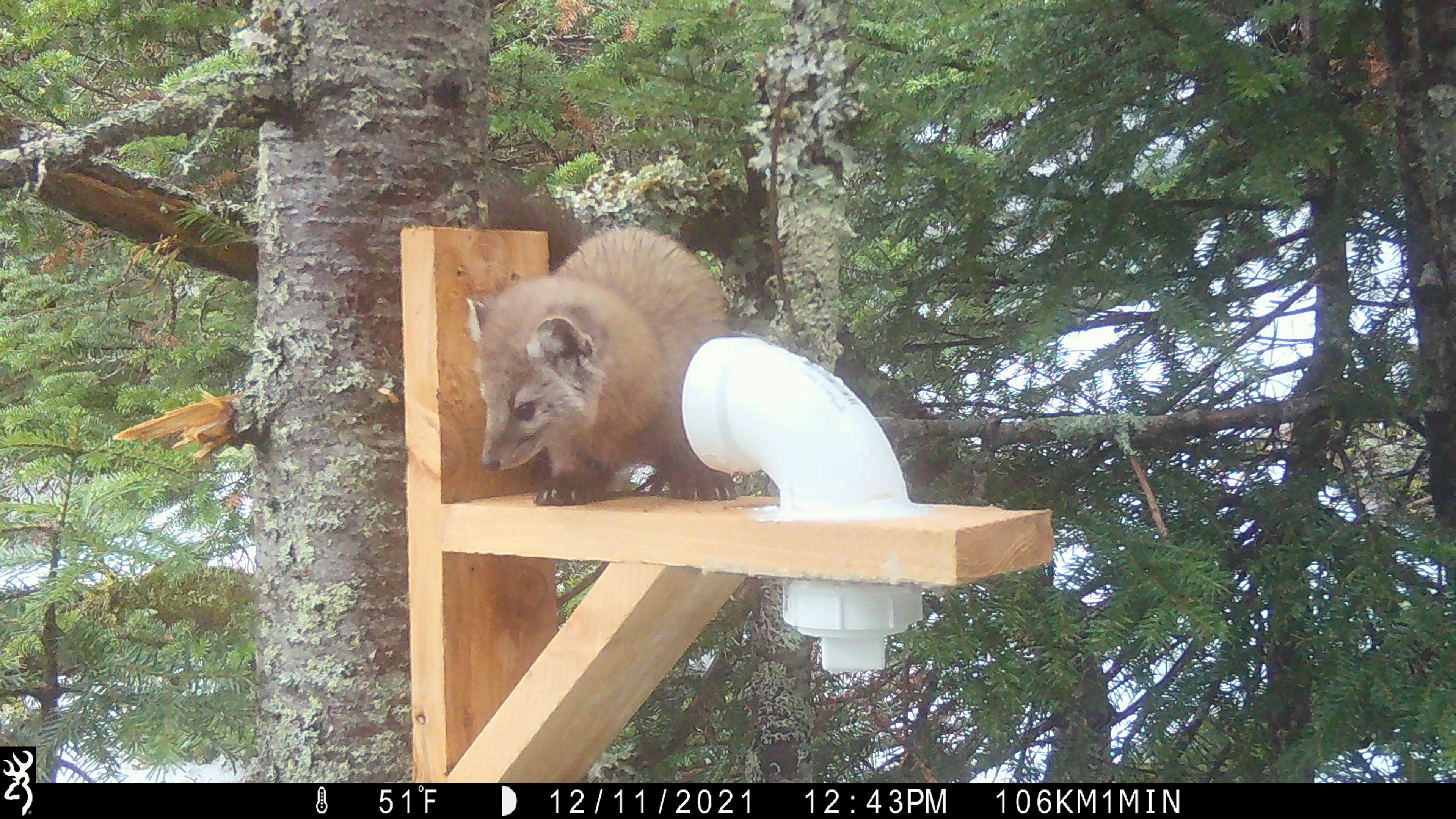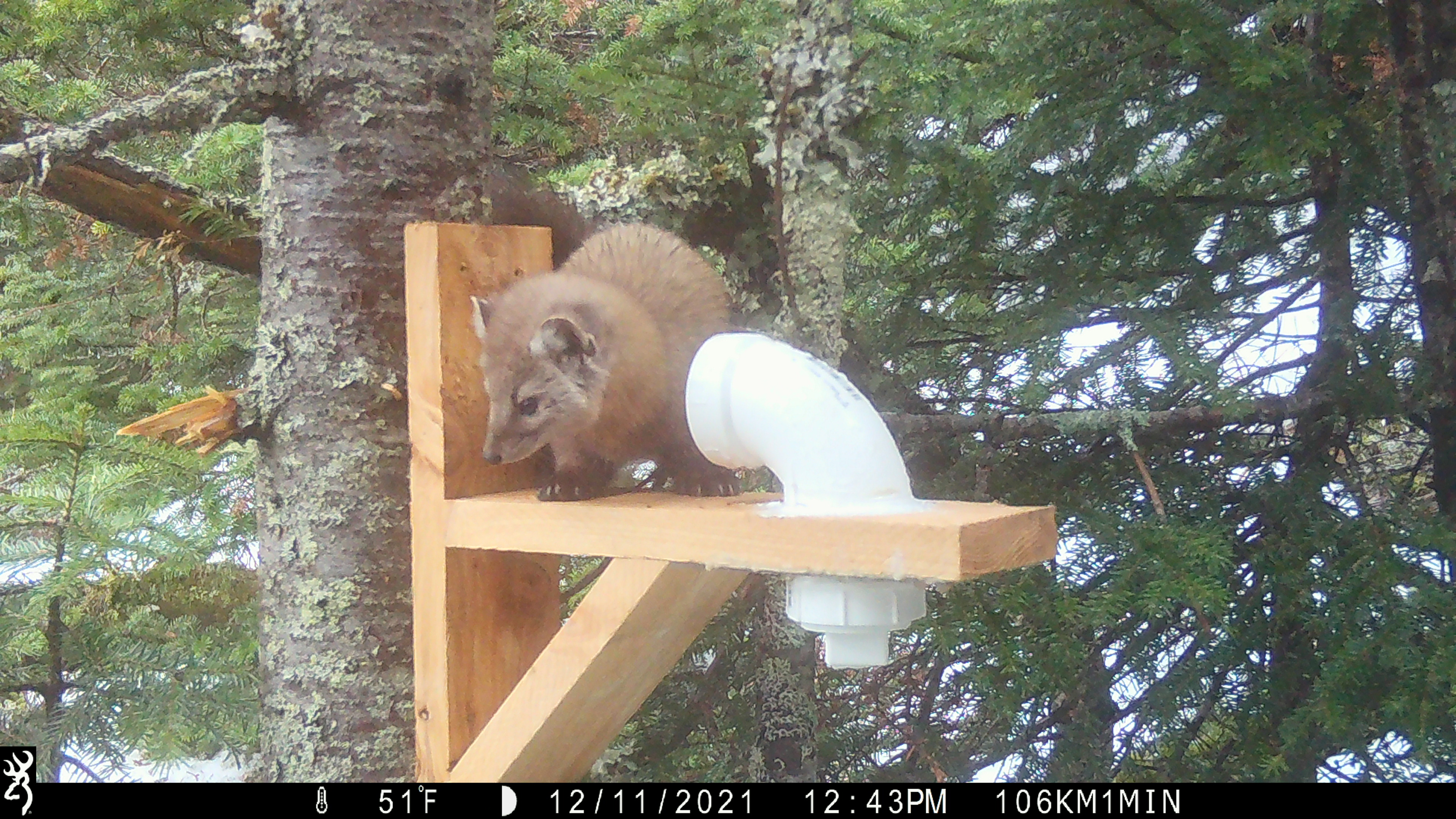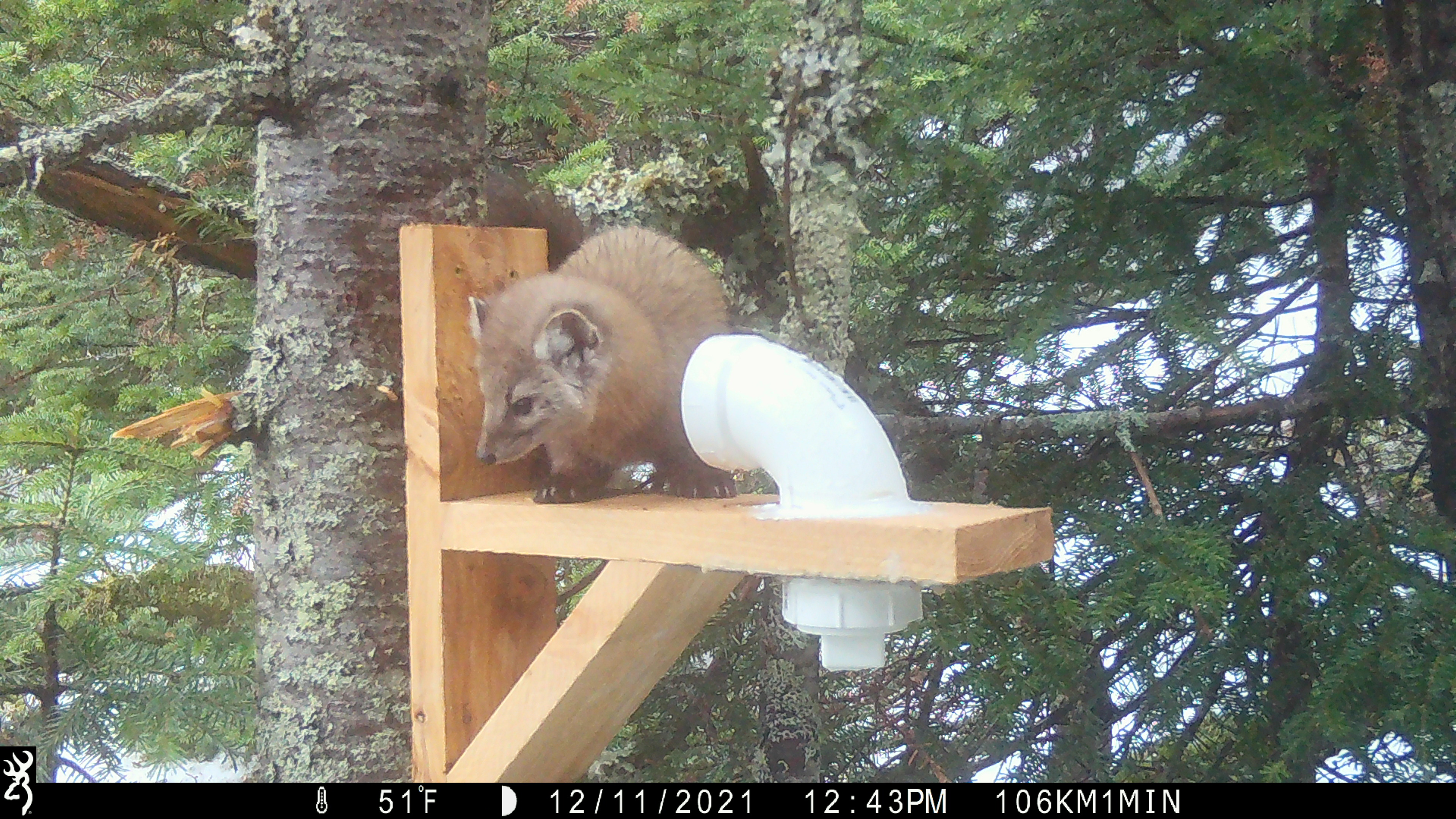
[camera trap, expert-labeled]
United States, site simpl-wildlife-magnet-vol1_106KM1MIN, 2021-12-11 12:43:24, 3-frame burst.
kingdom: Animalia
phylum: Chordata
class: Mammalia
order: Carnivora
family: Mustelidae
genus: Martes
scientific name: Martes americana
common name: american marten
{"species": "american marten (Martes americana)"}